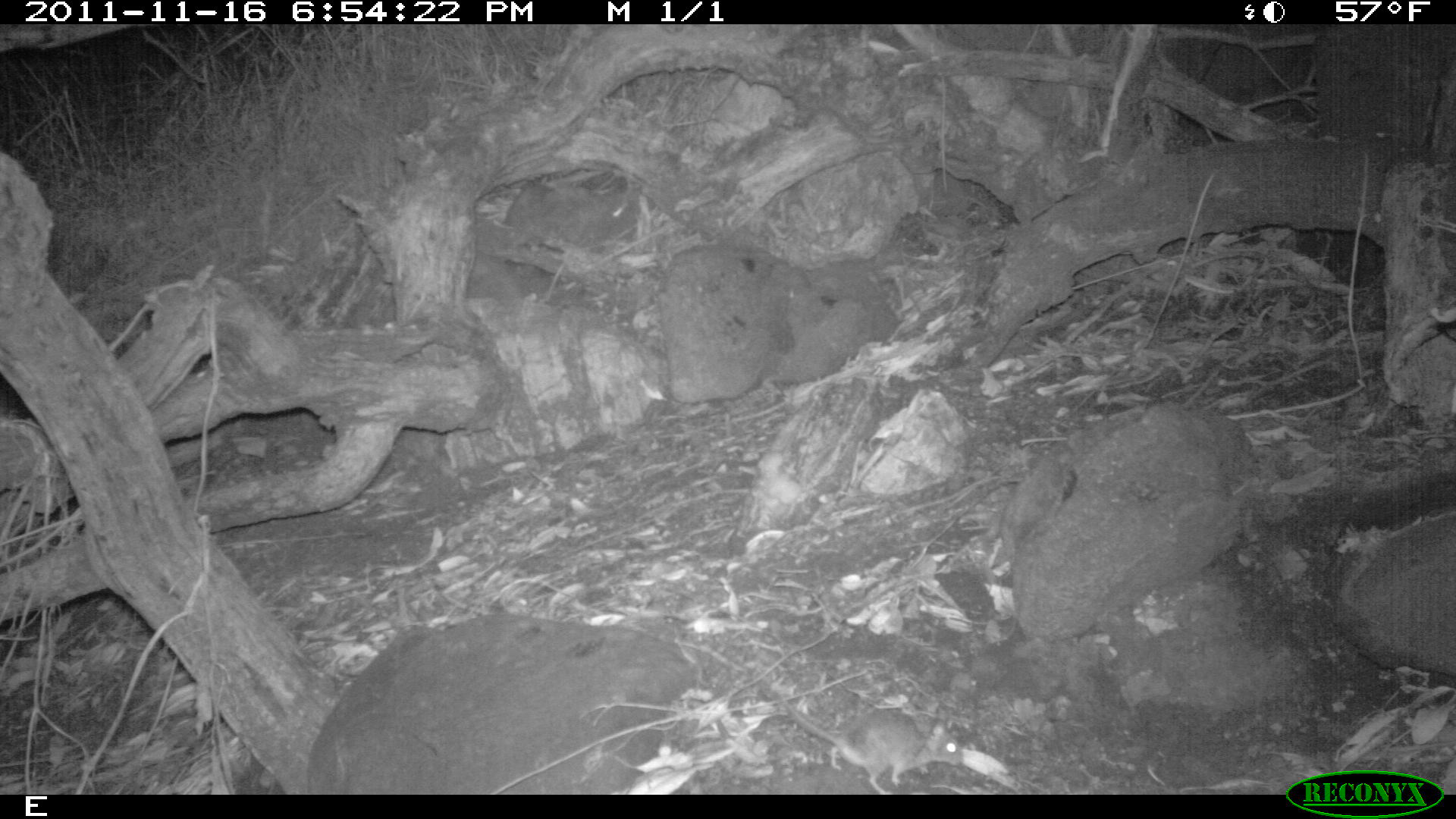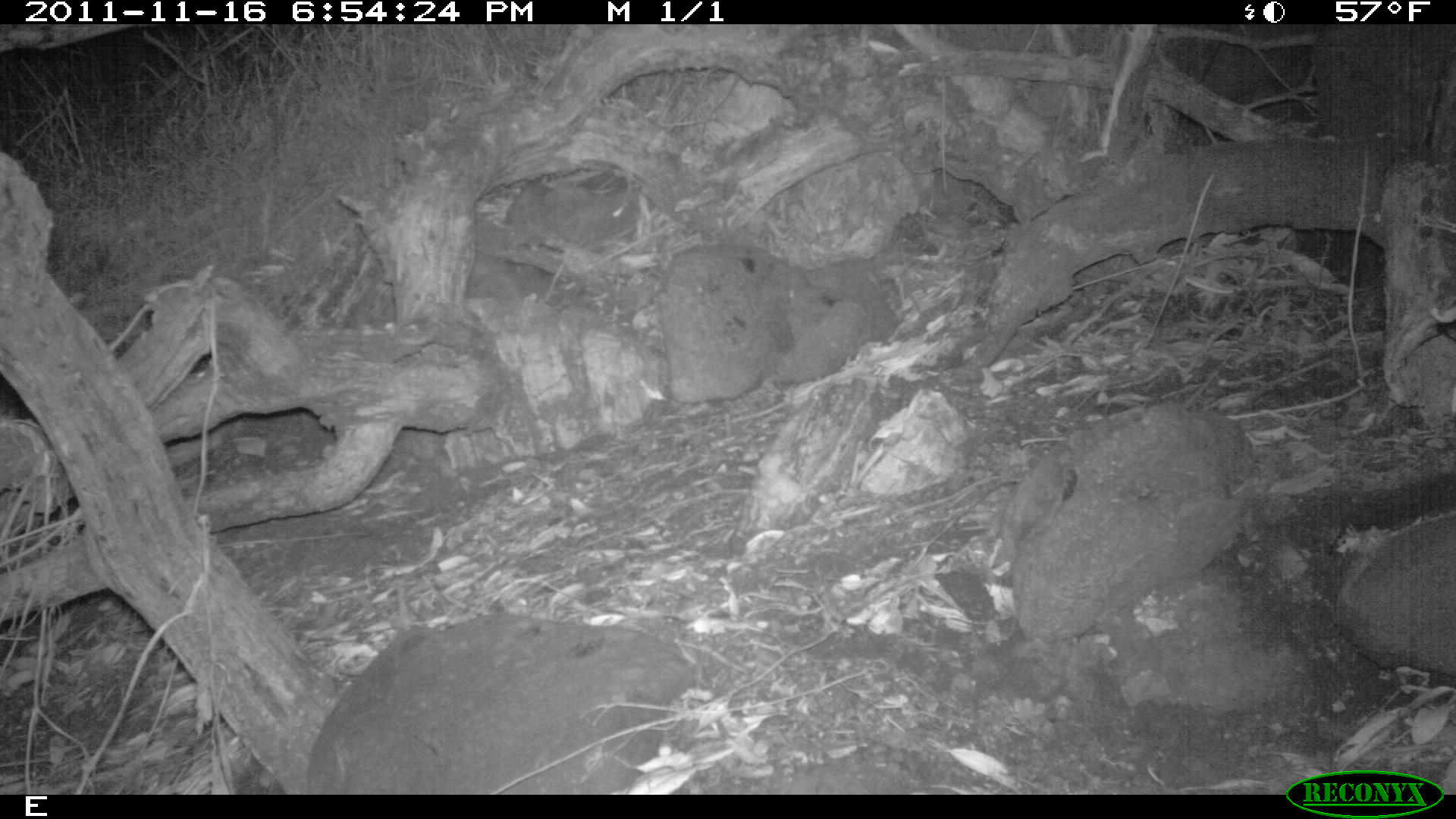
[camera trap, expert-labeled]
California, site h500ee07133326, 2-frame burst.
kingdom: Animalia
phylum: Chordata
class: Mammalia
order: Rodentia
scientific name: Rodentia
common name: rodent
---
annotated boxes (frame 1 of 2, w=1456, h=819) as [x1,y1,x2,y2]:
rodent: [777,695,964,795]